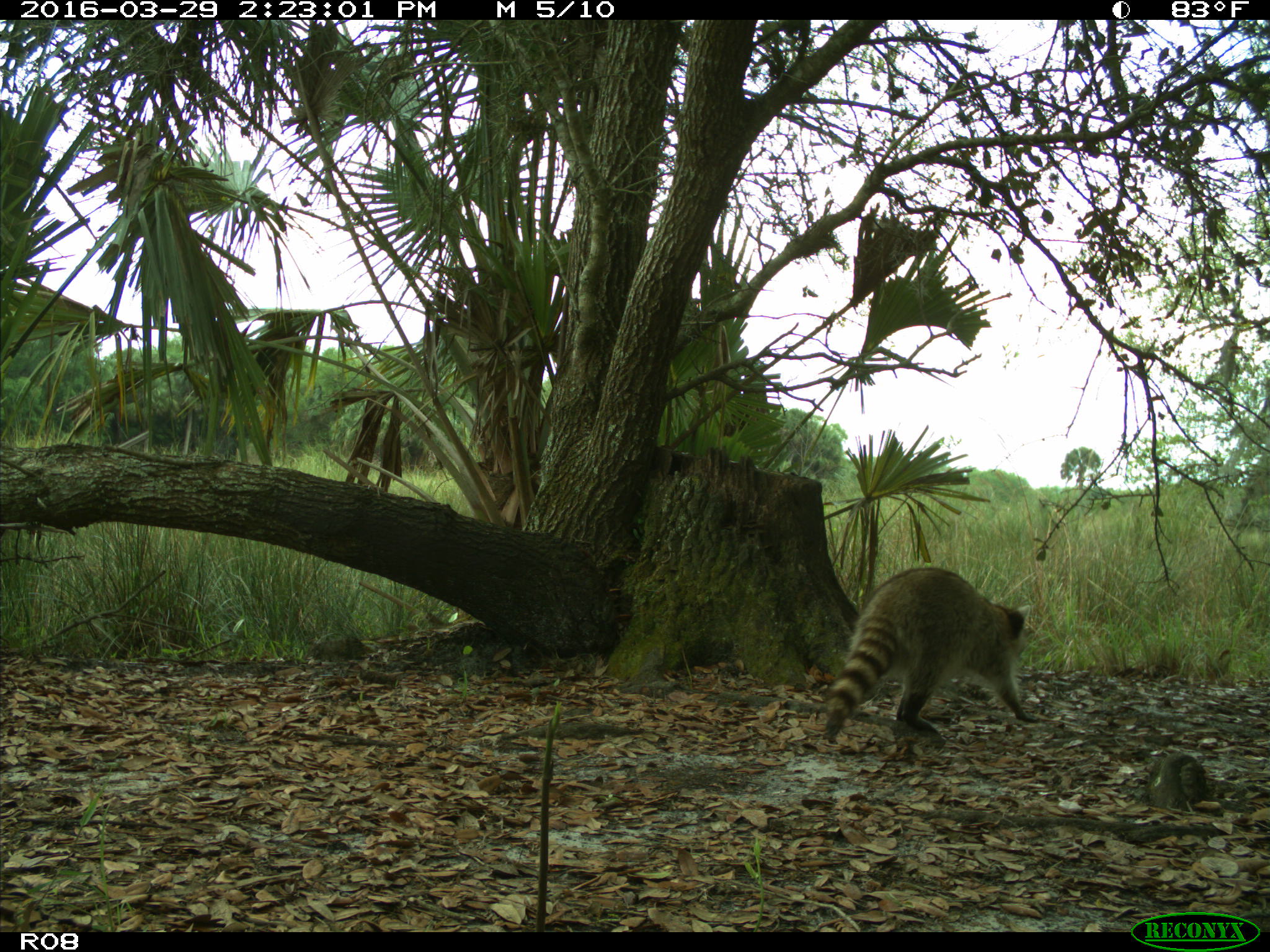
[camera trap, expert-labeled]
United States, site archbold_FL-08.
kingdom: Animalia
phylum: Chordata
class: Mammalia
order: Carnivora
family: Procyonidae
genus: Procyon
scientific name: Procyon lotor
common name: common raccoon